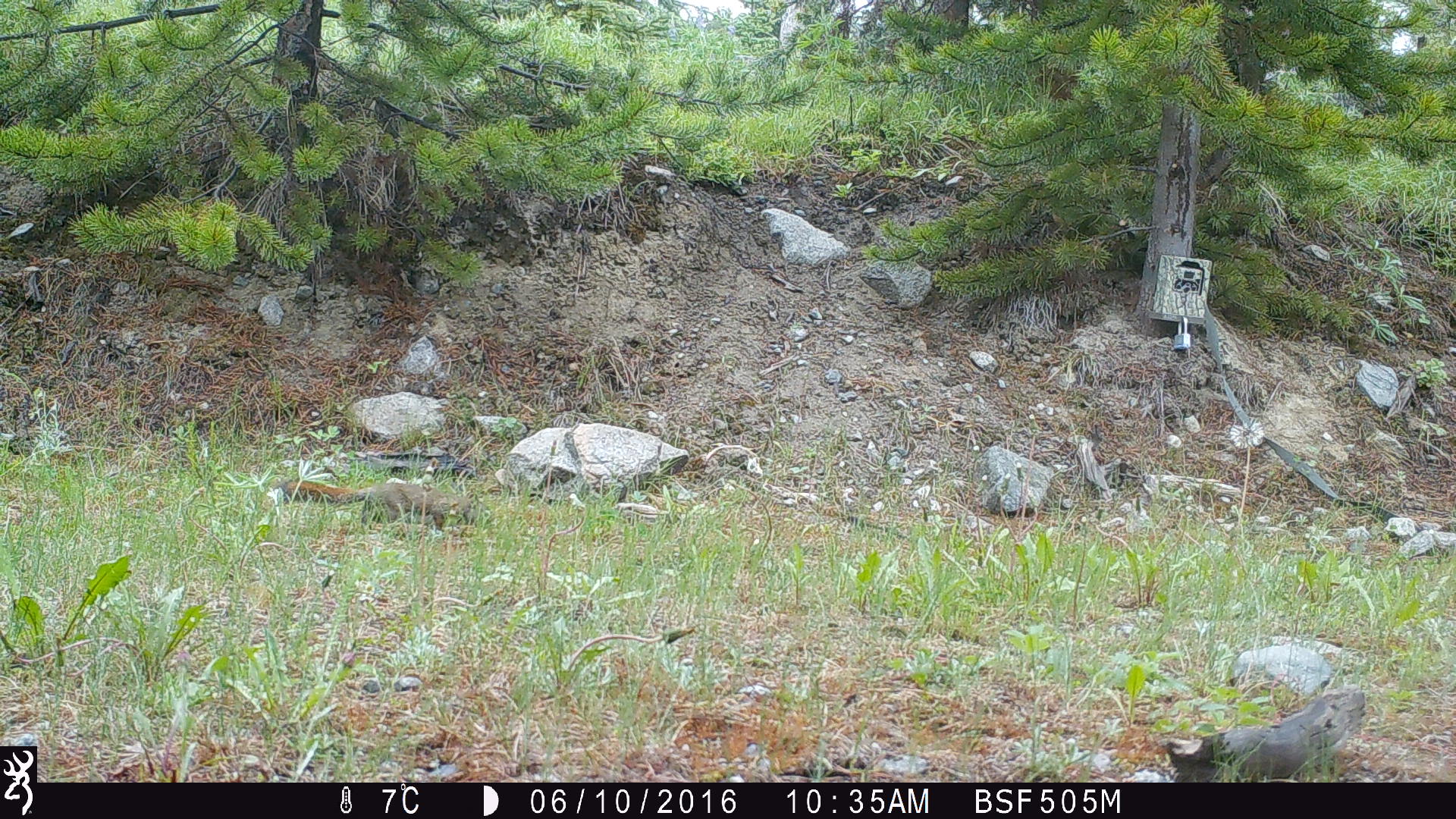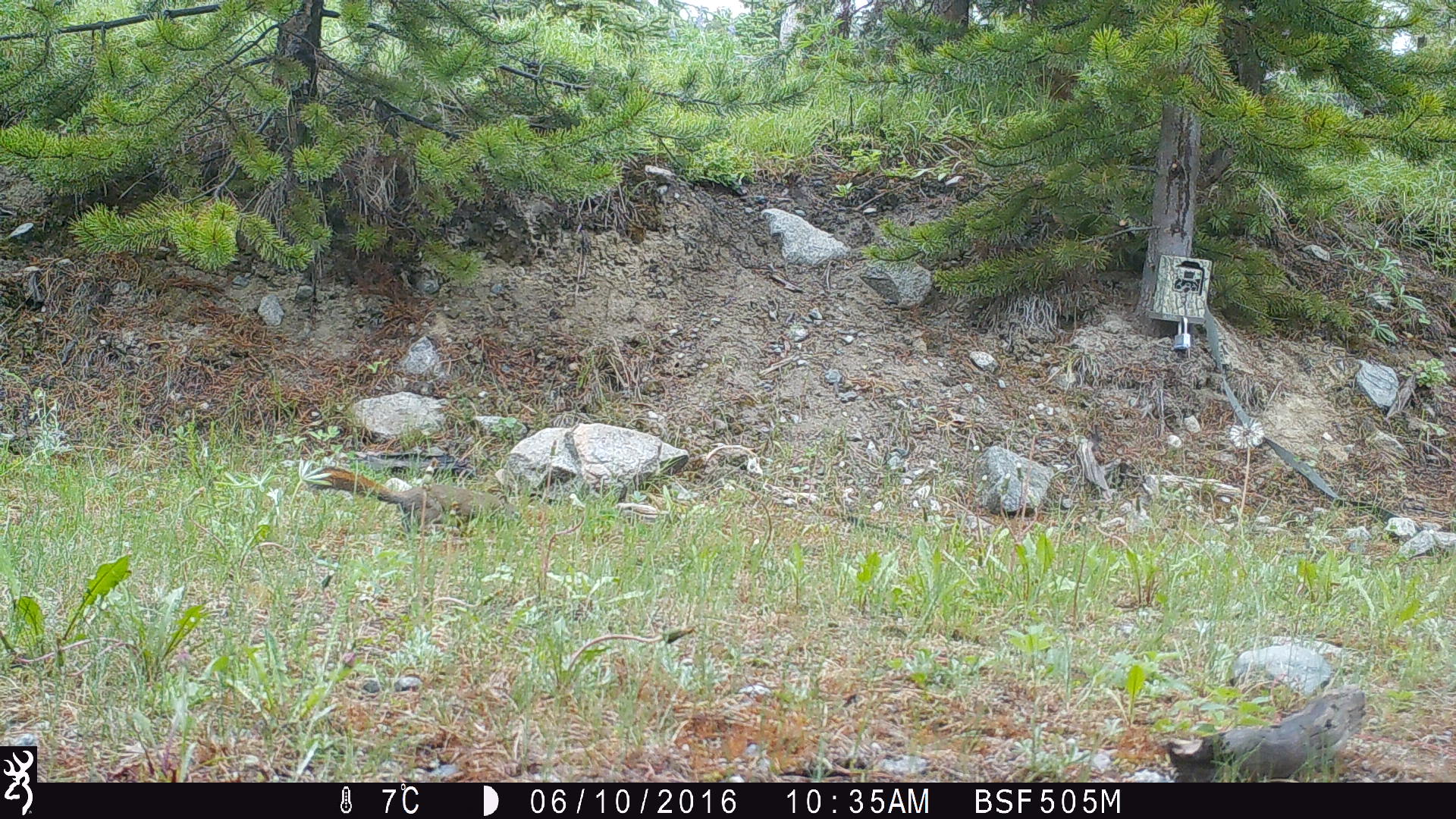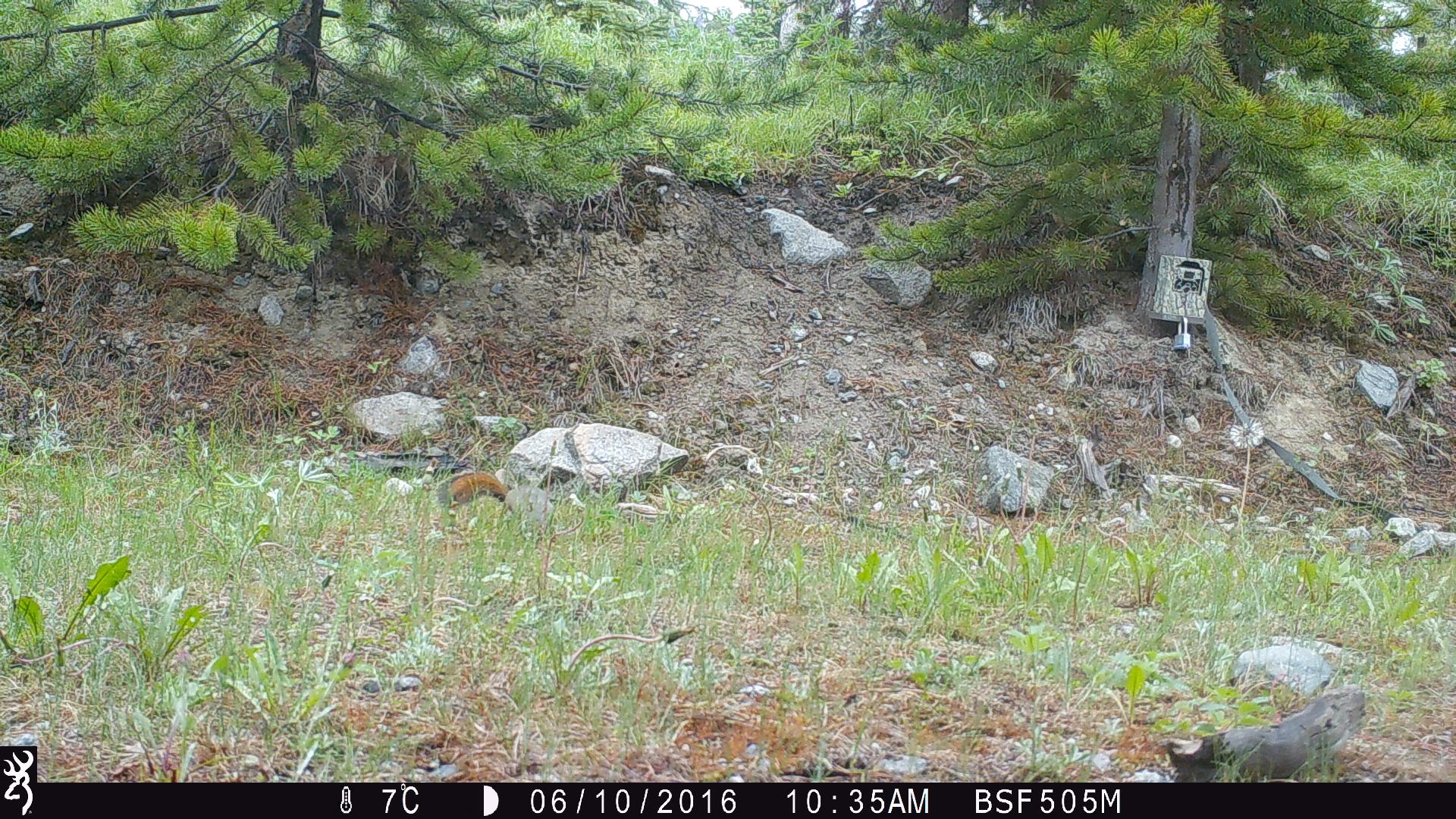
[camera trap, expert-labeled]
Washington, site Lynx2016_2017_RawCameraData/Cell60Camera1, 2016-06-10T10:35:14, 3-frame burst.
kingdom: Animalia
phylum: Chordata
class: Mammalia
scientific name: Mammalia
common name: small mammal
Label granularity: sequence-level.